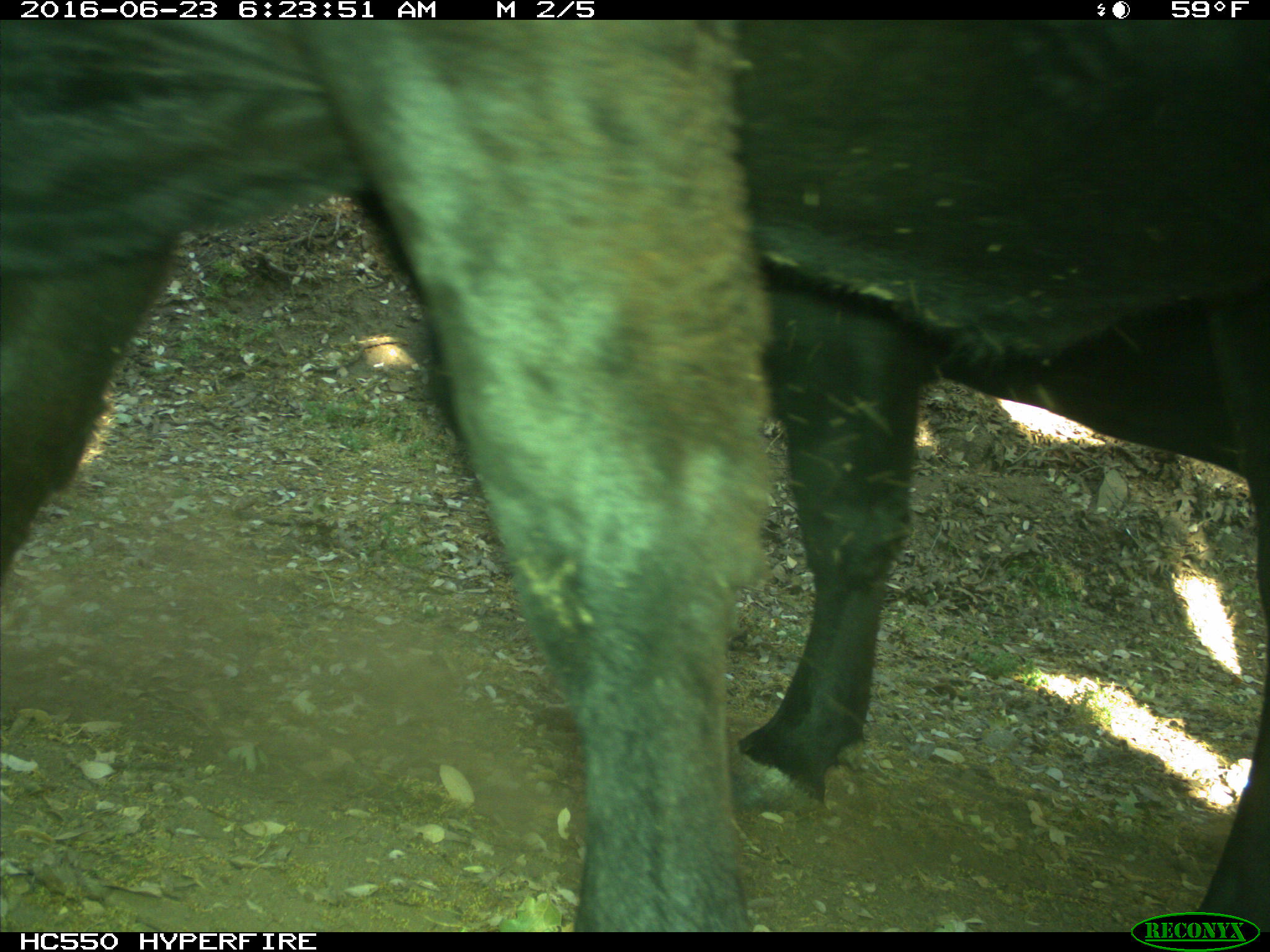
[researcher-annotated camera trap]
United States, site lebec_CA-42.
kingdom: Animalia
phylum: Chordata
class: Mammalia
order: Artiodactyla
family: Bovidae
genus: Bos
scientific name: Bos taurus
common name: domestic cow